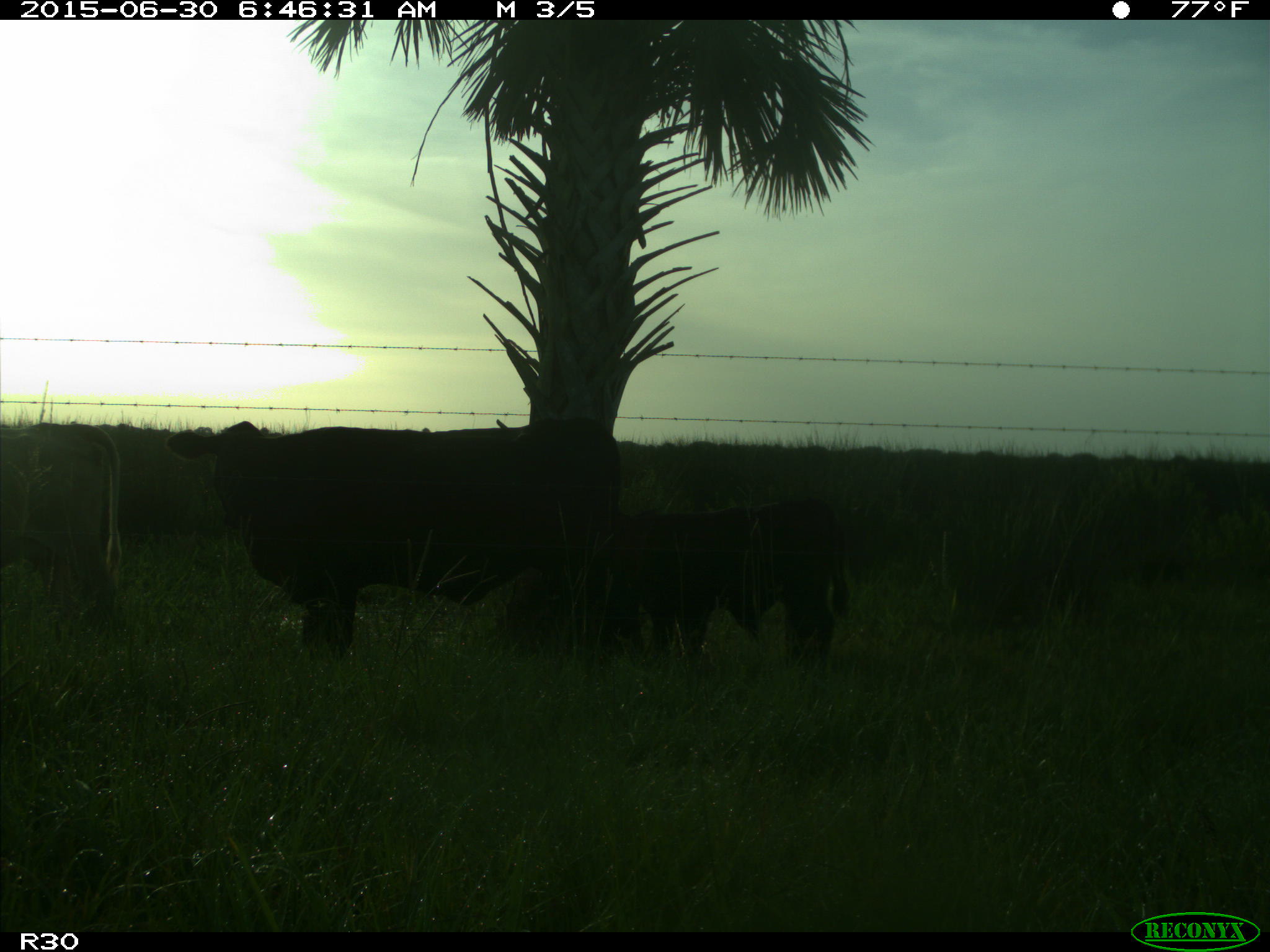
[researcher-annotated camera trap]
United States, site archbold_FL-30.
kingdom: Animalia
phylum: Chordata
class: Mammalia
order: Artiodactyla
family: Bovidae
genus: Bos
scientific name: Bos taurus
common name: domestic cow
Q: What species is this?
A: Bos taurus (domestic cow).